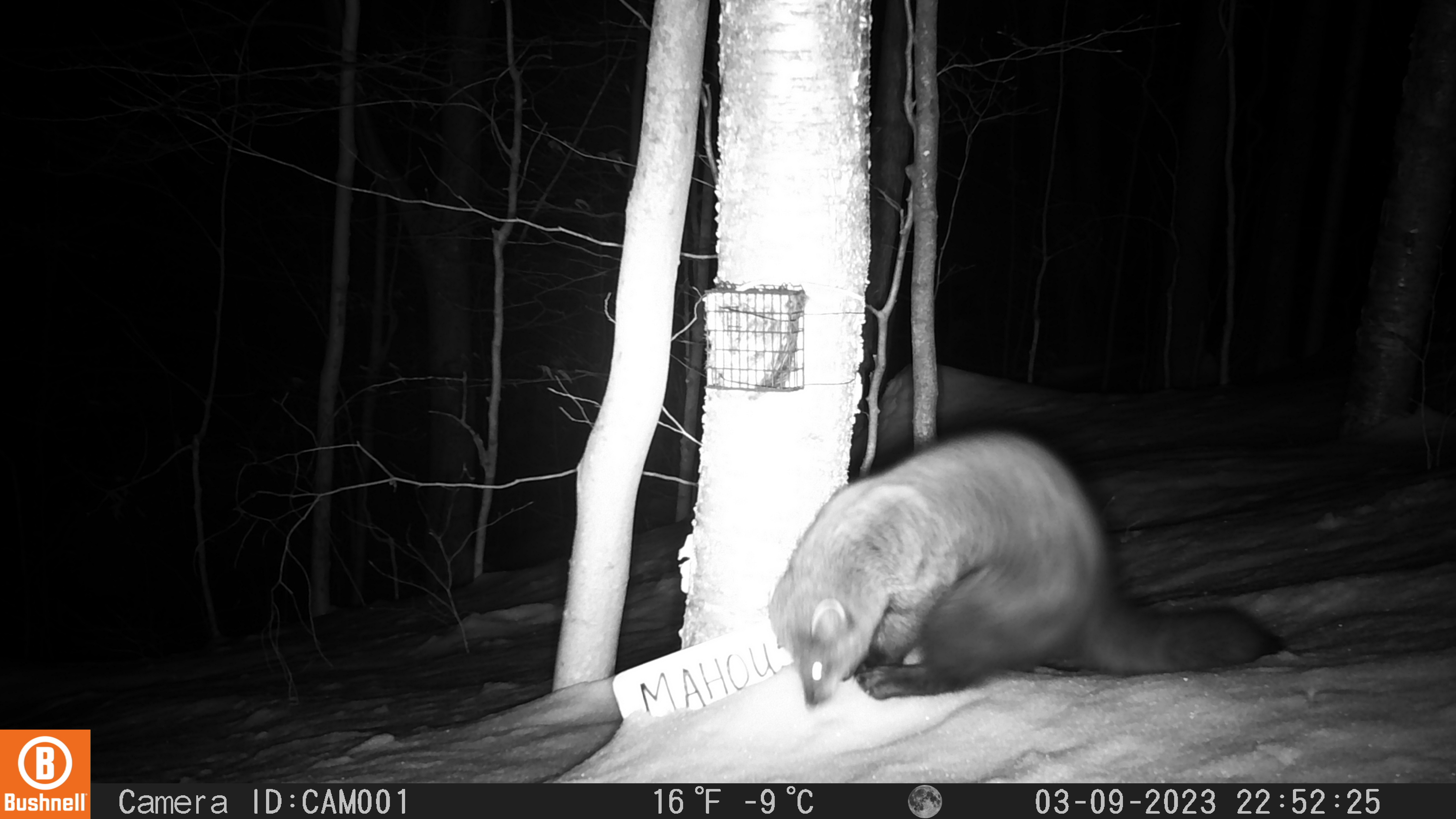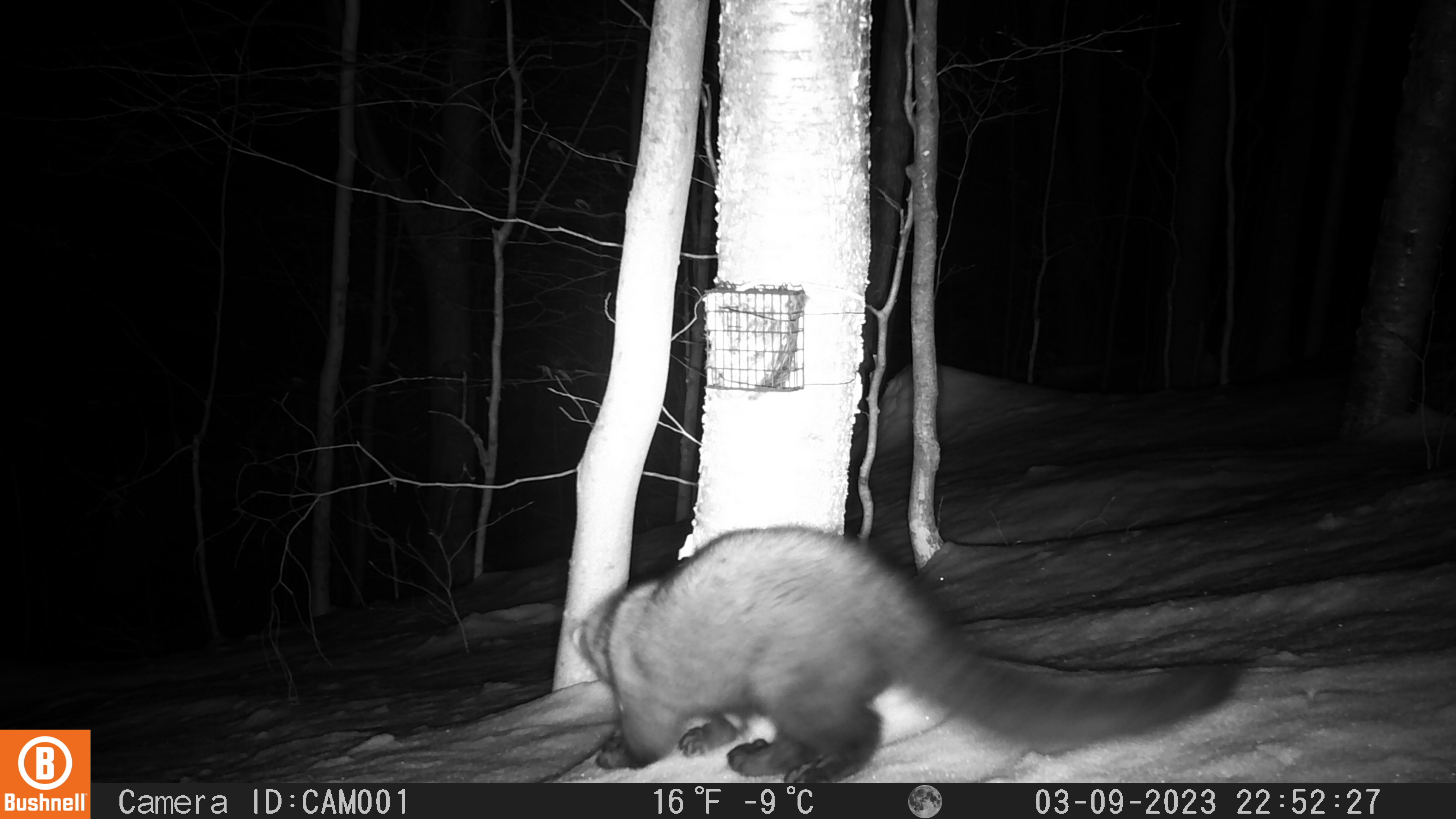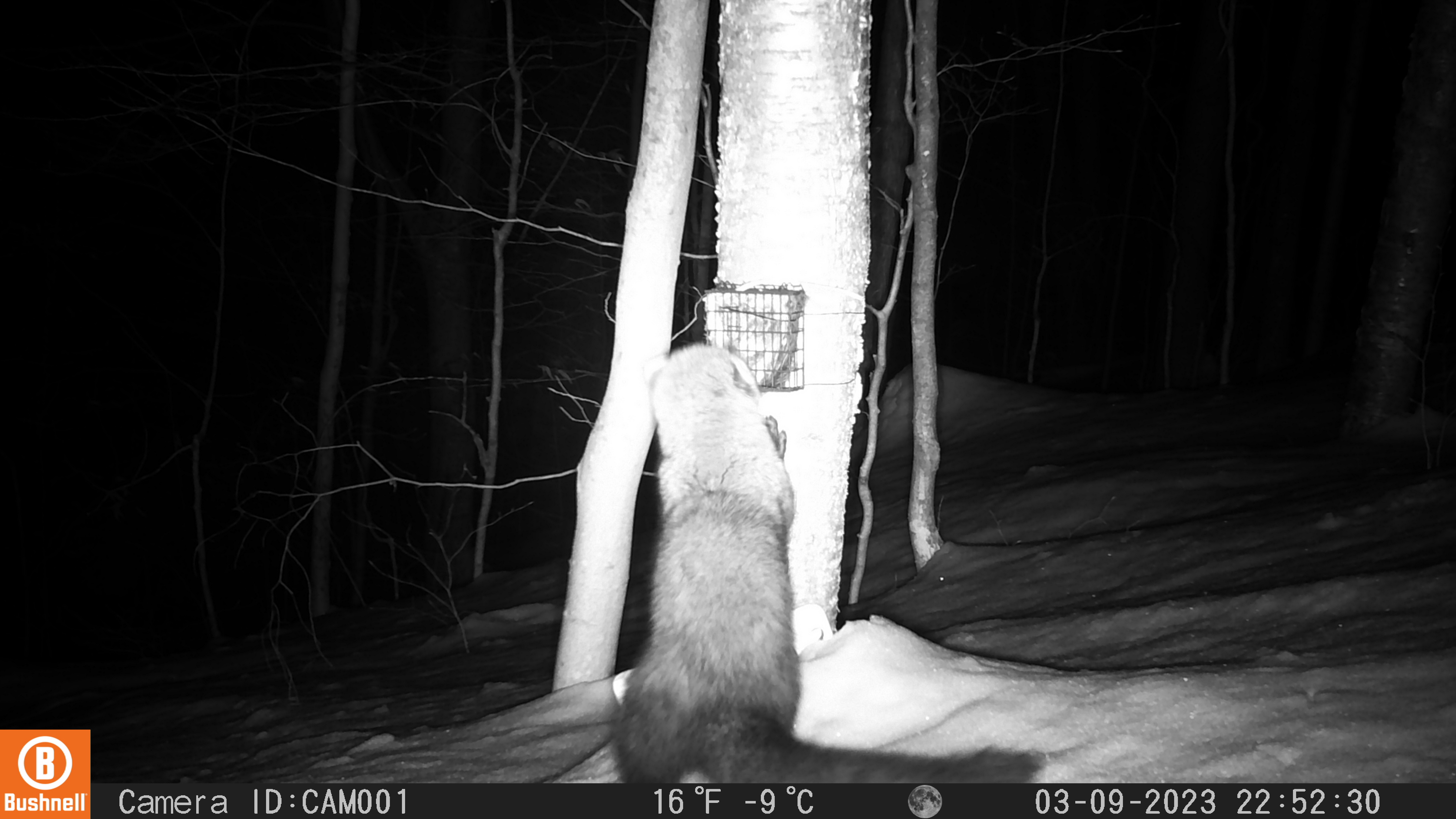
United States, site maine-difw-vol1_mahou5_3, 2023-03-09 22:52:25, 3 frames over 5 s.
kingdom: Animalia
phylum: Chordata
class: Mammalia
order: Carnivora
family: Mustelidae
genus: Pekania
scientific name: Pekania pennanti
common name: fisher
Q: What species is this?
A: Fisher (Pekania pennanti).